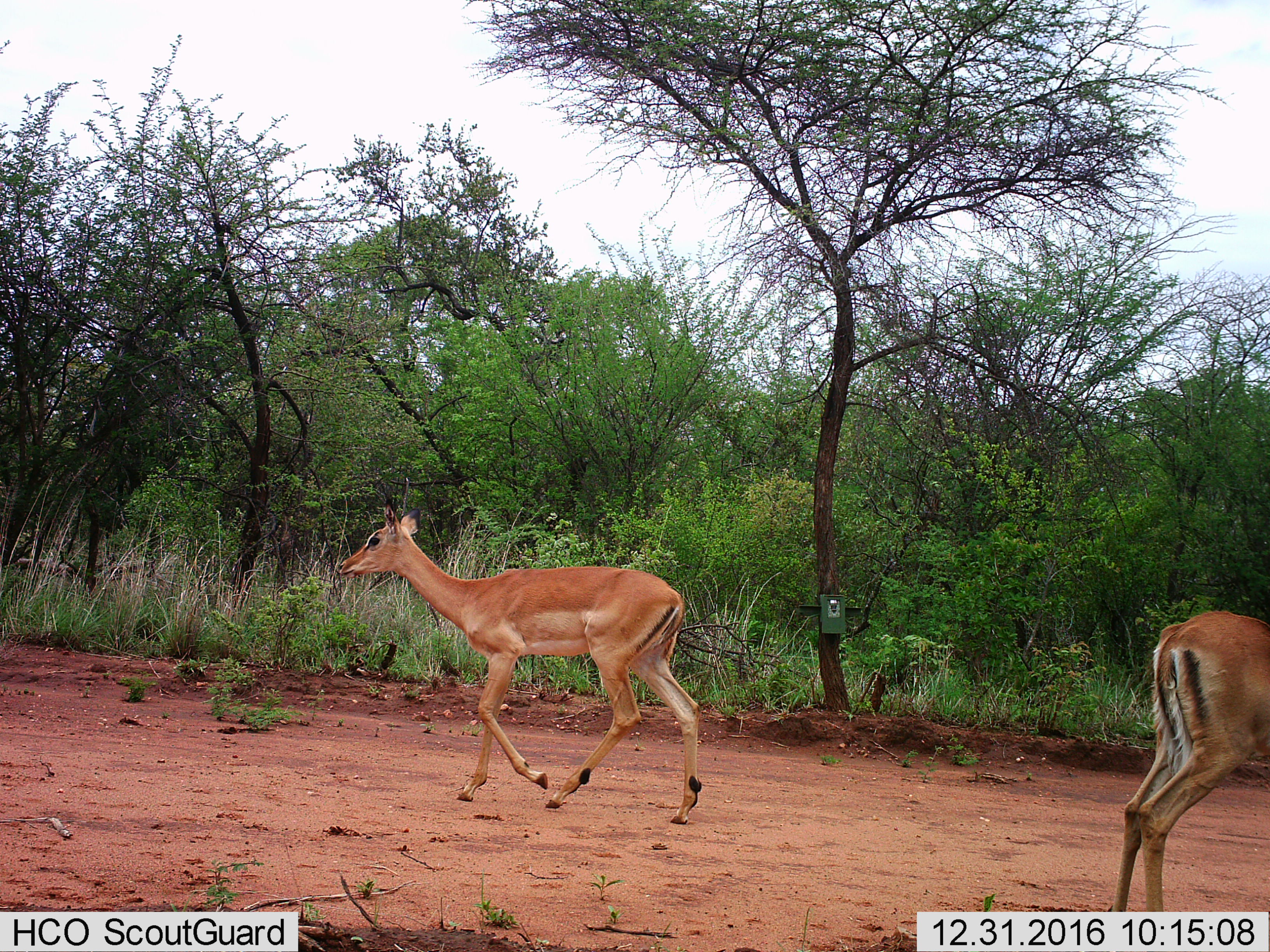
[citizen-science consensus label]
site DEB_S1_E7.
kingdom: Animalia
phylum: Chordata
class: Mammalia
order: Artiodactyla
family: Bovidae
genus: Aepyceros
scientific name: Aepyceros melampus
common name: impala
Impala (Aepyceros melampus), count 2. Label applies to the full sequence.